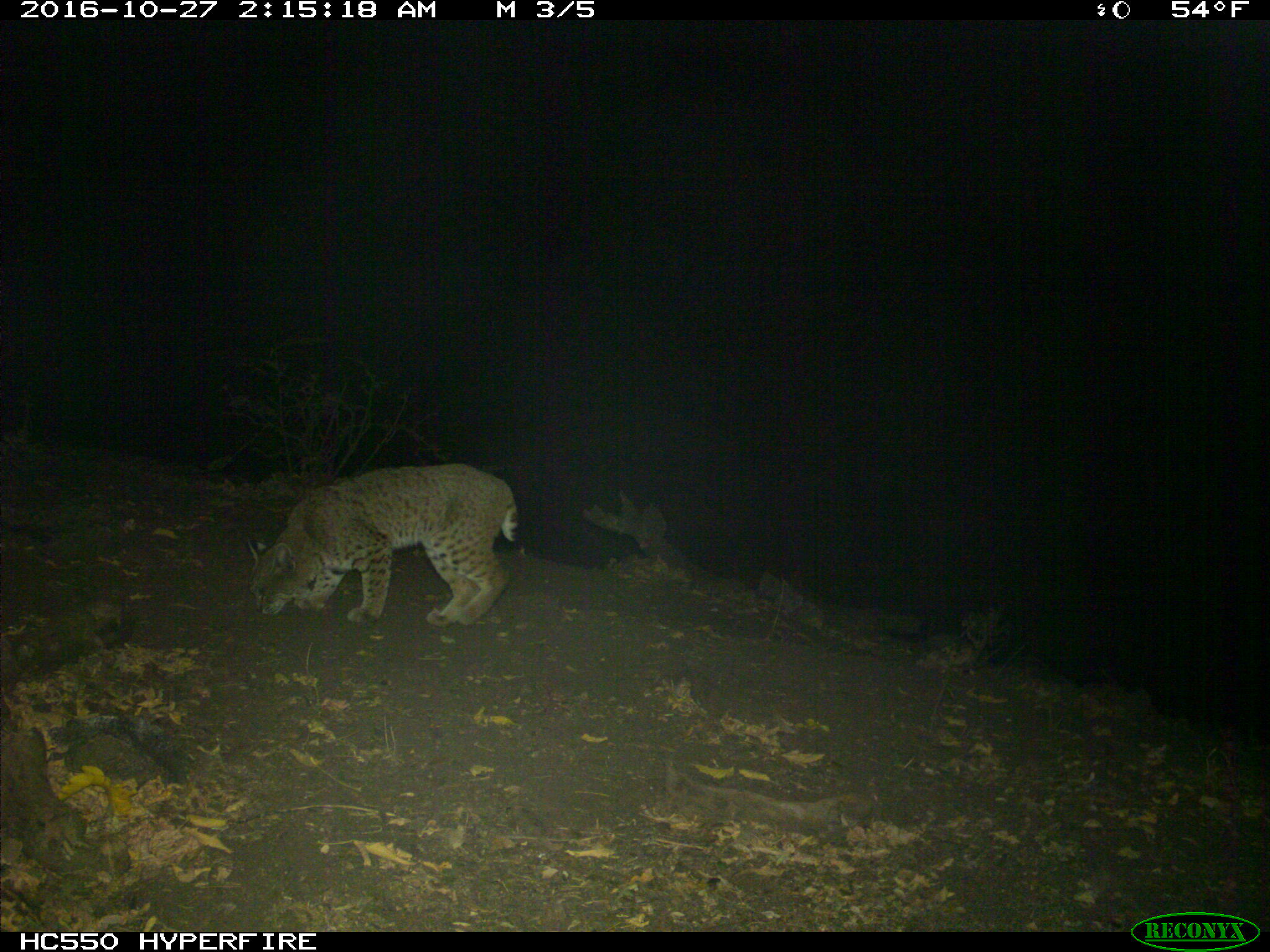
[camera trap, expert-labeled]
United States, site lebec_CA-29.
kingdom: Animalia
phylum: Chordata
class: Mammalia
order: Carnivora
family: Felidae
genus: Lynx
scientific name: Lynx rufus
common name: bobcat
Lynx rufus (bobcat).